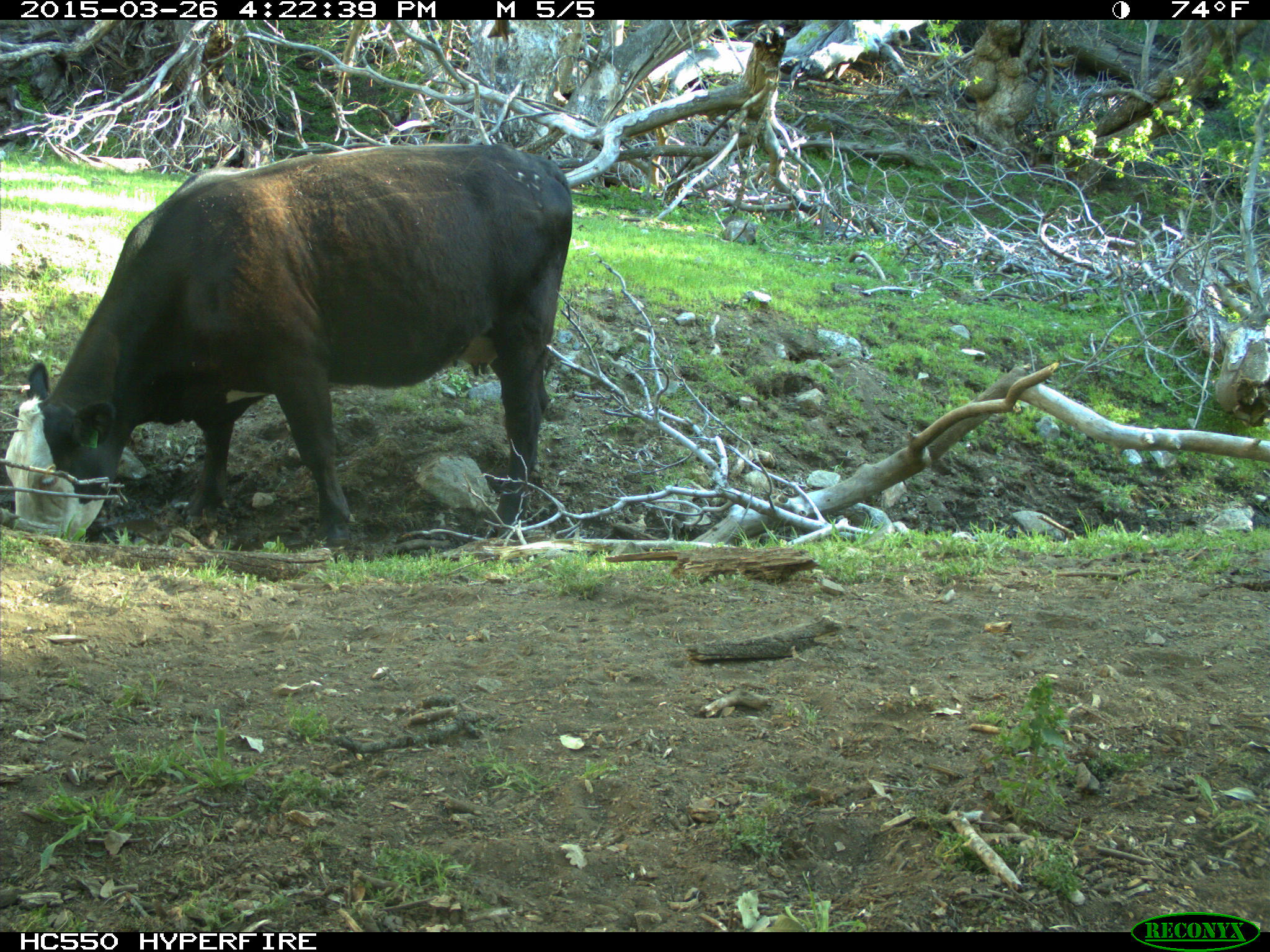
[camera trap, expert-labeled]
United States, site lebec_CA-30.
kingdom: Animalia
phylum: Chordata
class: Mammalia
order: Artiodactyla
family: Bovidae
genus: Bos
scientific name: Bos taurus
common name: domestic cow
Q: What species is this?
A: Bos taurus (domestic cow).